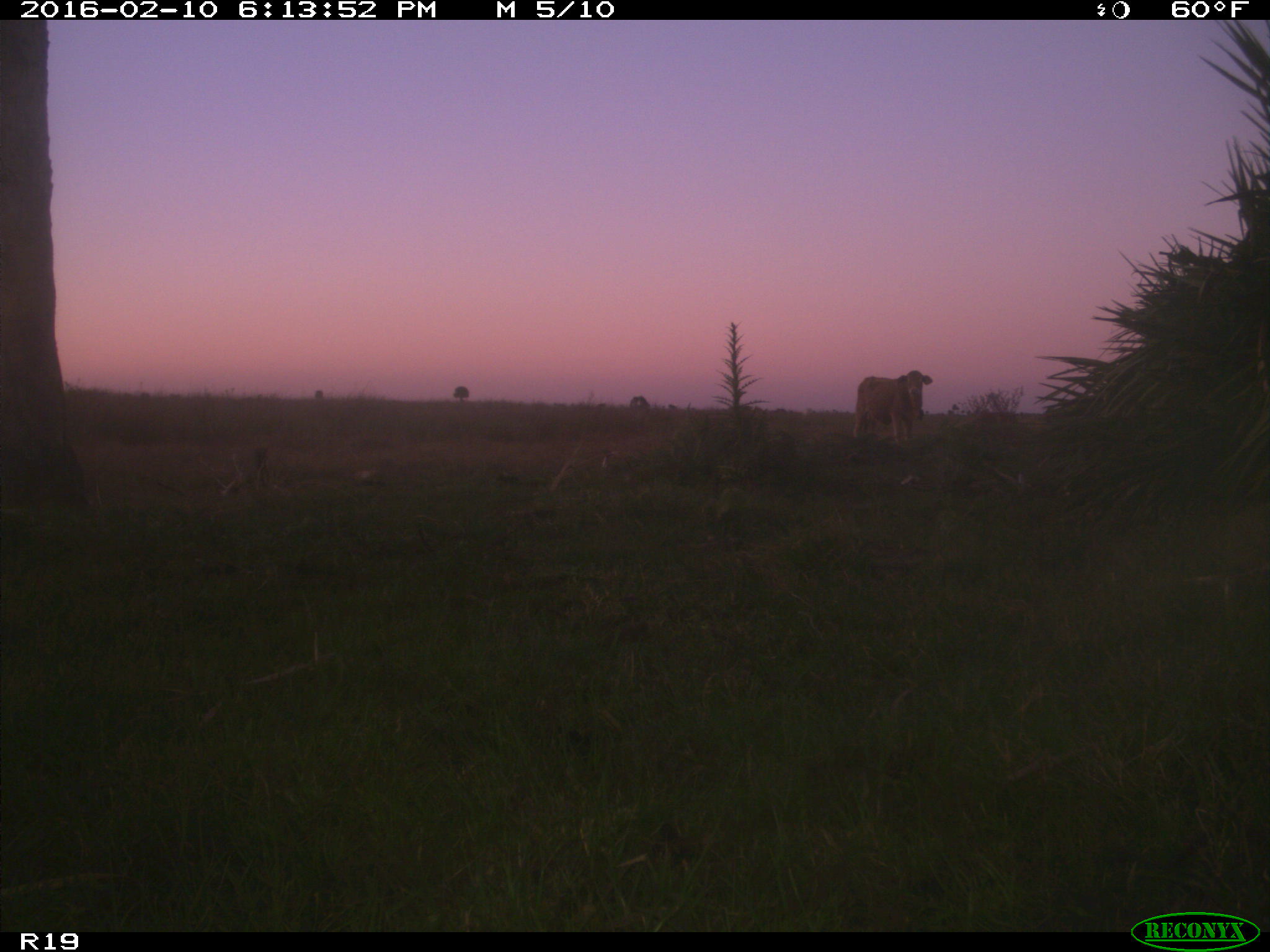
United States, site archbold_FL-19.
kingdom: Animalia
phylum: Chordata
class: Mammalia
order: Artiodactyla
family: Bovidae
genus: Bos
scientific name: Bos taurus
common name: domestic cow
Bos taurus (domestic cow).